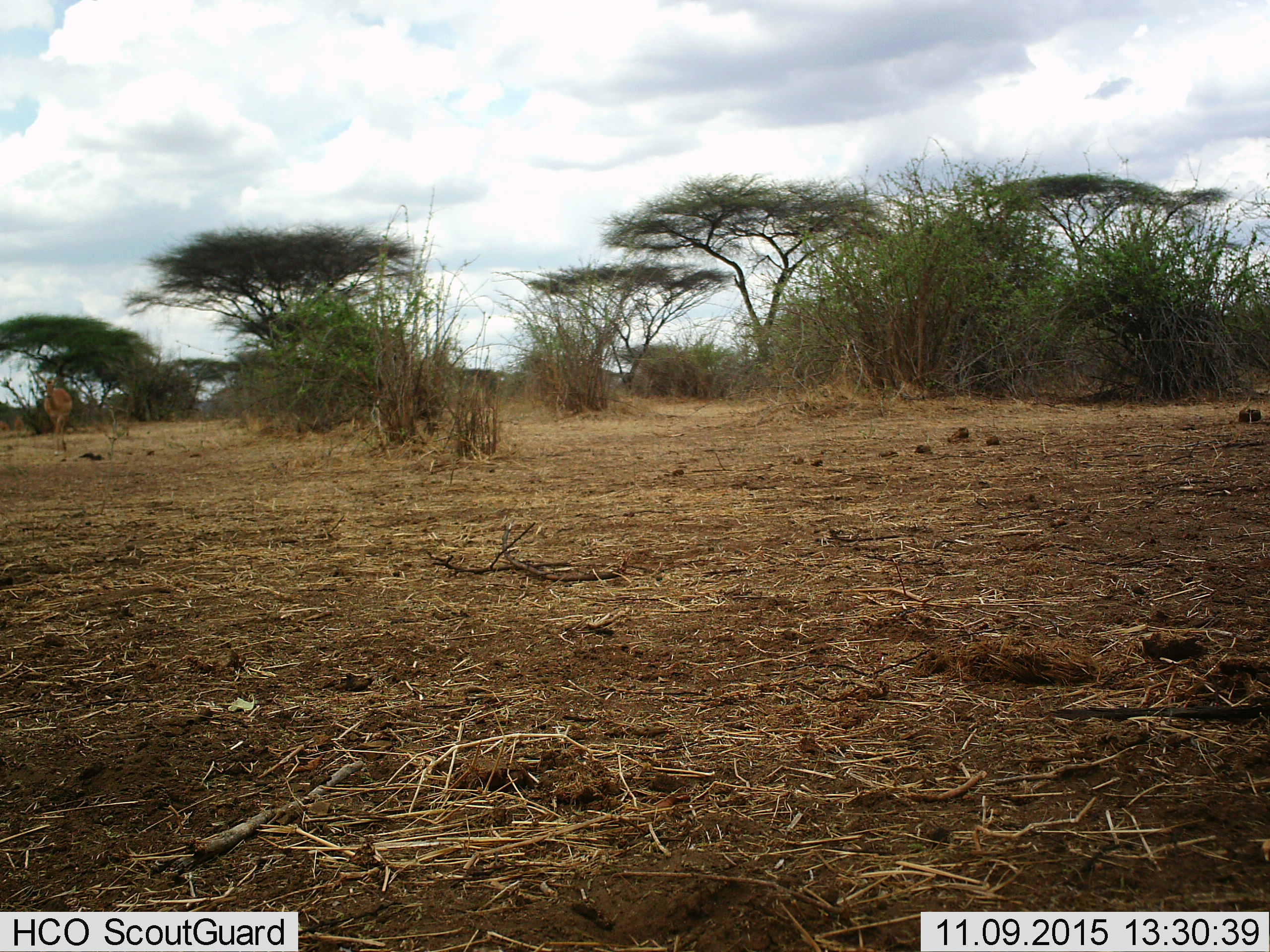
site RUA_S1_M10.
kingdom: Animalia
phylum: Chordata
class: Mammalia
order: Artiodactyla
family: Bovidae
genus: Aepyceros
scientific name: Aepyceros melampus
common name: impala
Impala (Aepyceros melampus), count 1. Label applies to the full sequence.